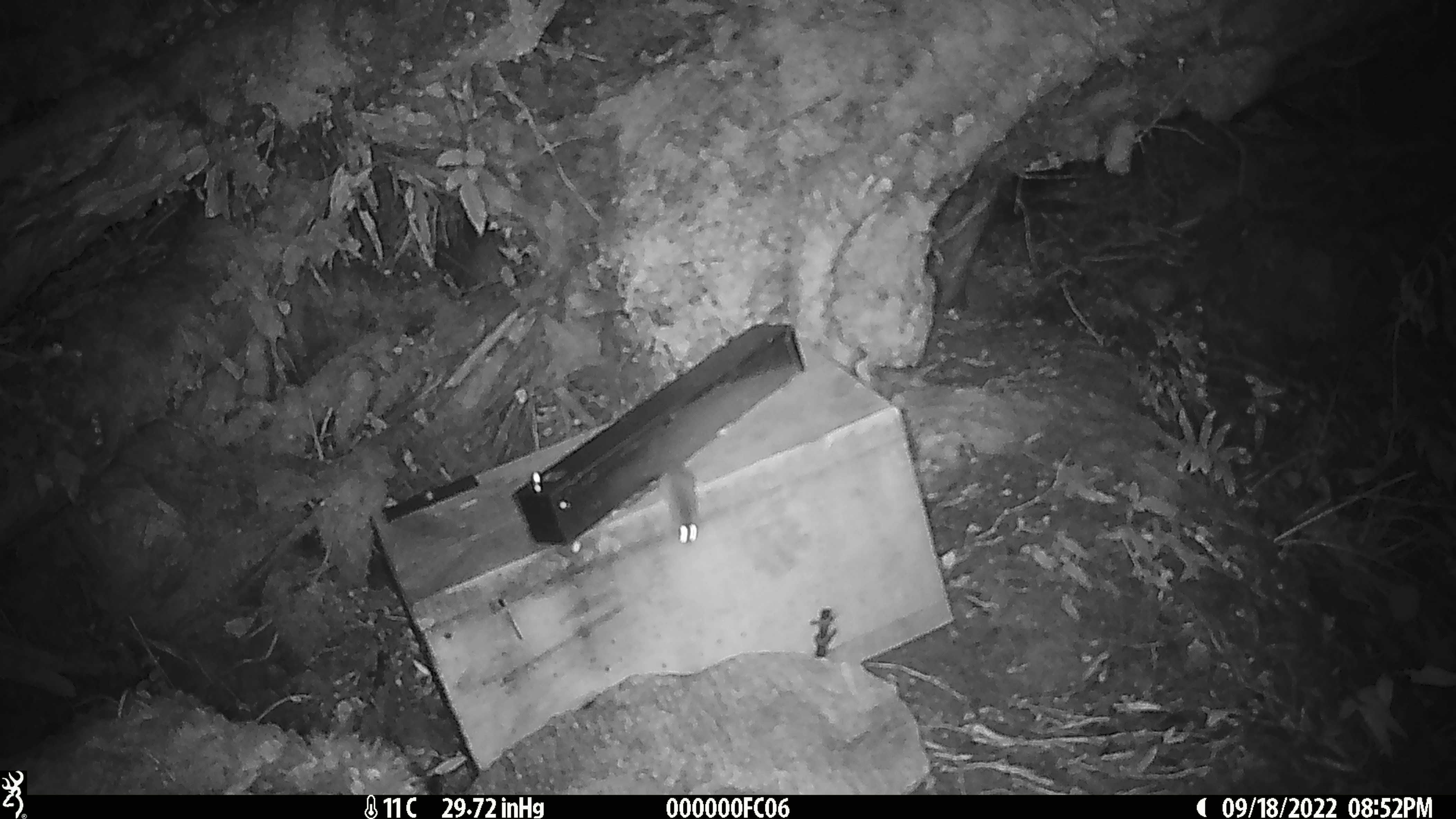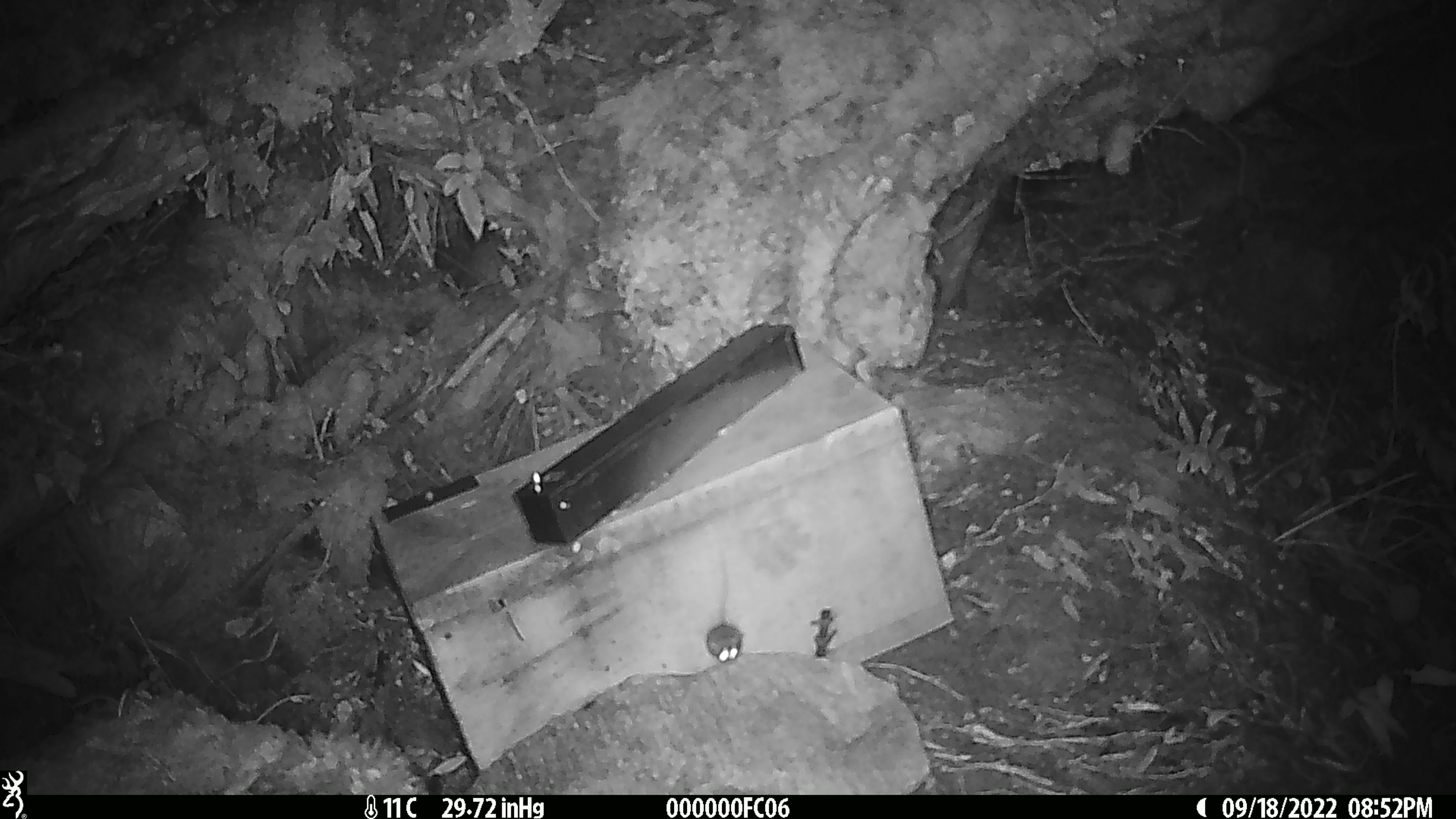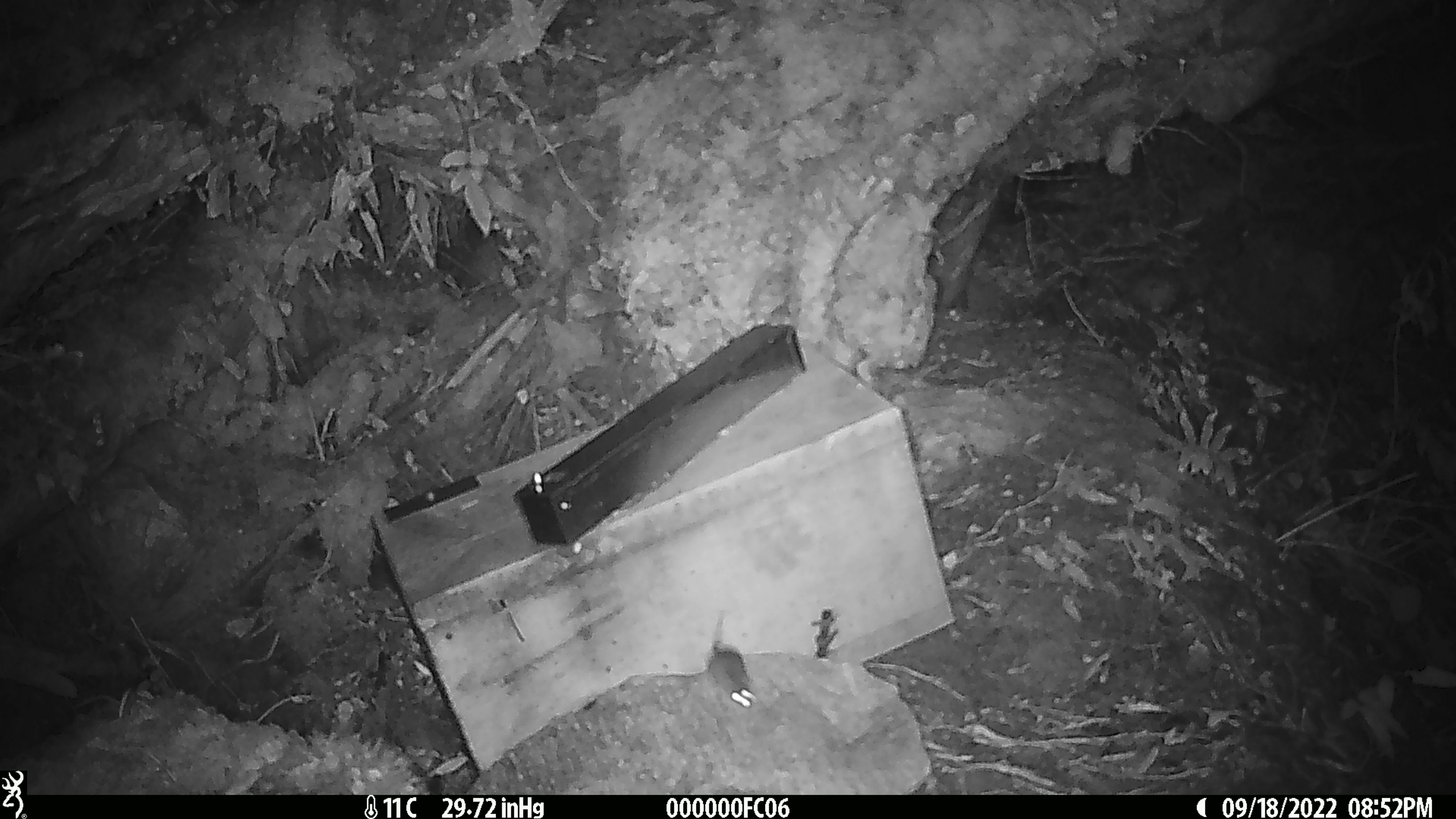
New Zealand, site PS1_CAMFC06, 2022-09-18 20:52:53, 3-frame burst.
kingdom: Animalia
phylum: Chordata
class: Mammalia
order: Rodentia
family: Muridae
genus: Mus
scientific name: Mus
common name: mouse